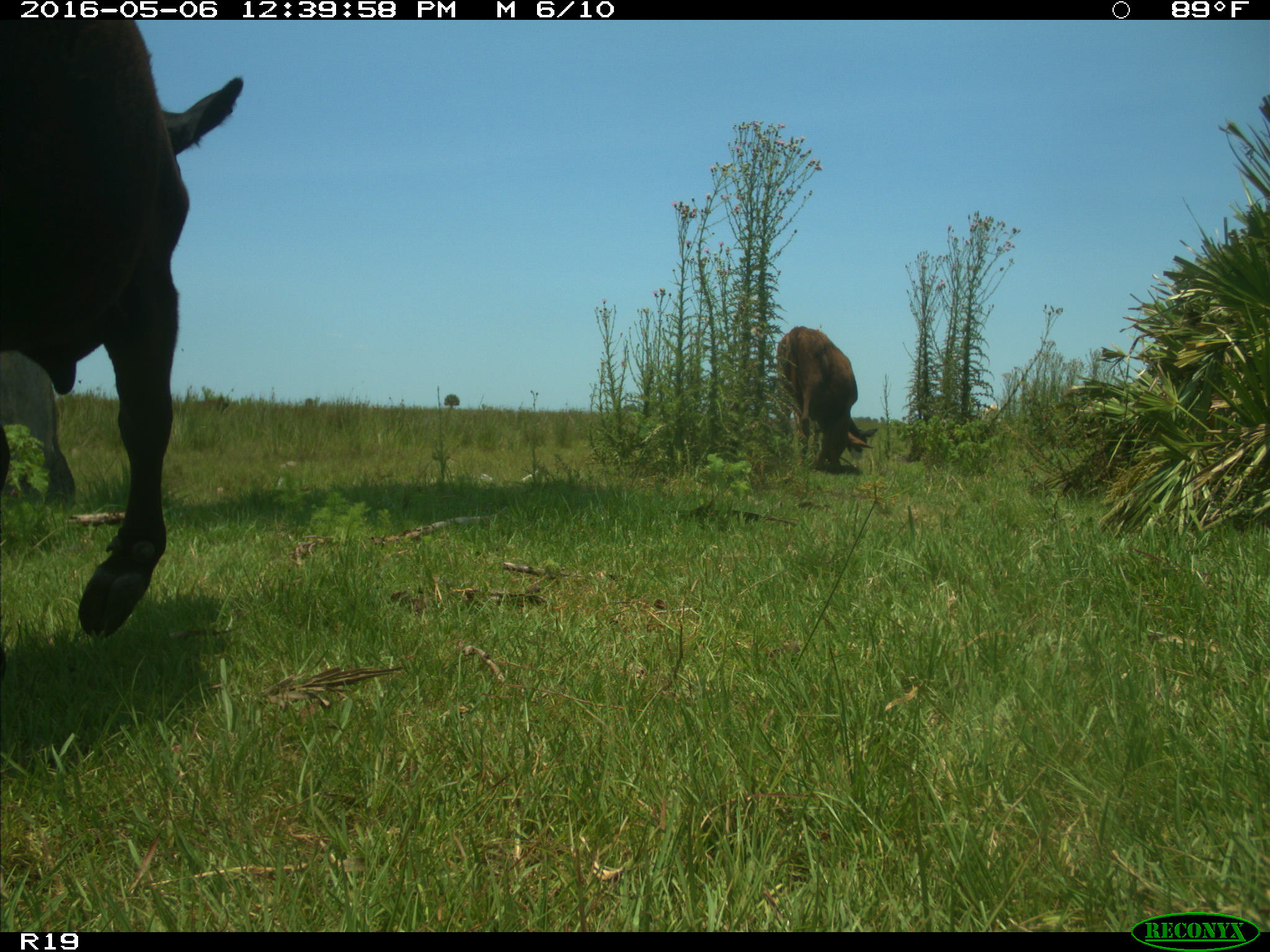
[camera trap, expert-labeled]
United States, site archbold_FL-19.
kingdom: Animalia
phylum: Chordata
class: Mammalia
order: Artiodactyla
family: Bovidae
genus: Bos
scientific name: Bos taurus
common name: domestic cow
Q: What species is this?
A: Bos taurus (domestic cow).